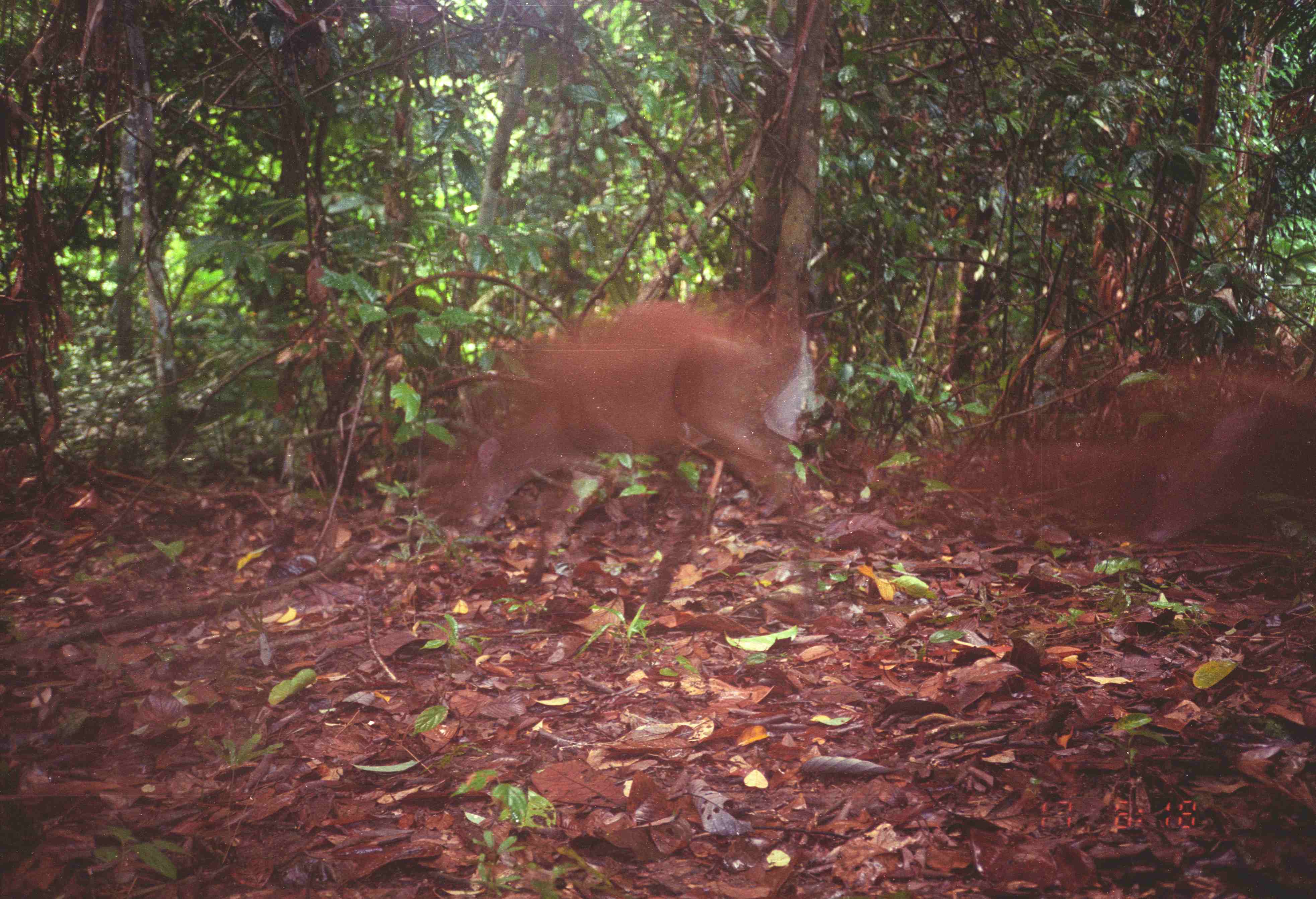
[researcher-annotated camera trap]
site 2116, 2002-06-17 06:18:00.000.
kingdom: Animalia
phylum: Chordata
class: Mammalia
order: Artiodactyla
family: Cervidae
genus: Muntiacus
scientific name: Muntiacus muntjak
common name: southern red muntjac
Muntiacus muntjak (southern red muntjac), count 2.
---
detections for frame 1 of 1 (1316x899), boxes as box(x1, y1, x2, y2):
muntiacus muntjak: box(415, 289, 830, 605)